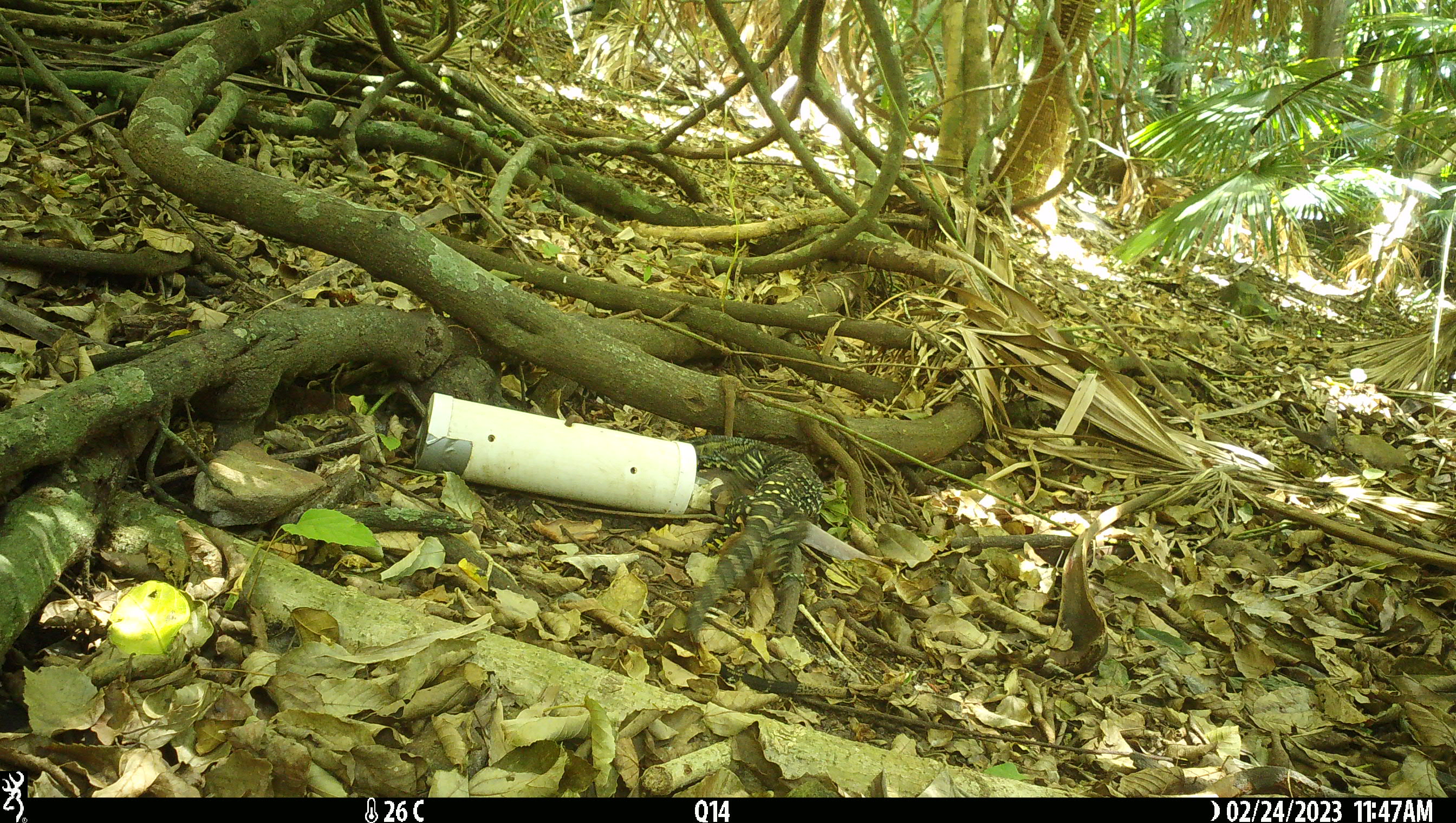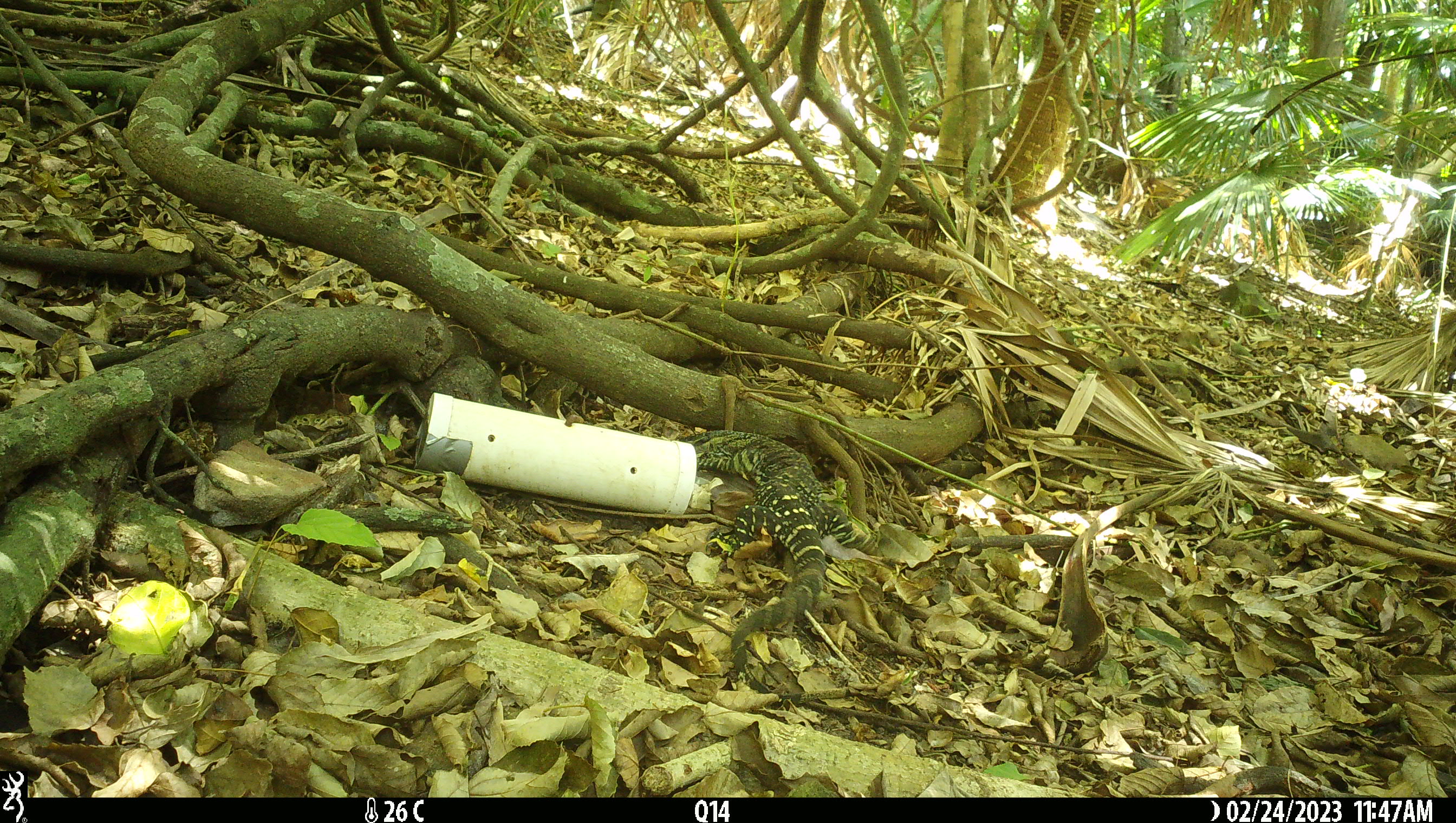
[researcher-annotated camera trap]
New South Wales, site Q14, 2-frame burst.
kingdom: Animalia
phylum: Chordata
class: Reptilia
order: Squamata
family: Varanidae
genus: Varanus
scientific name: Varanus varius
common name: lace monitor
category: goanna